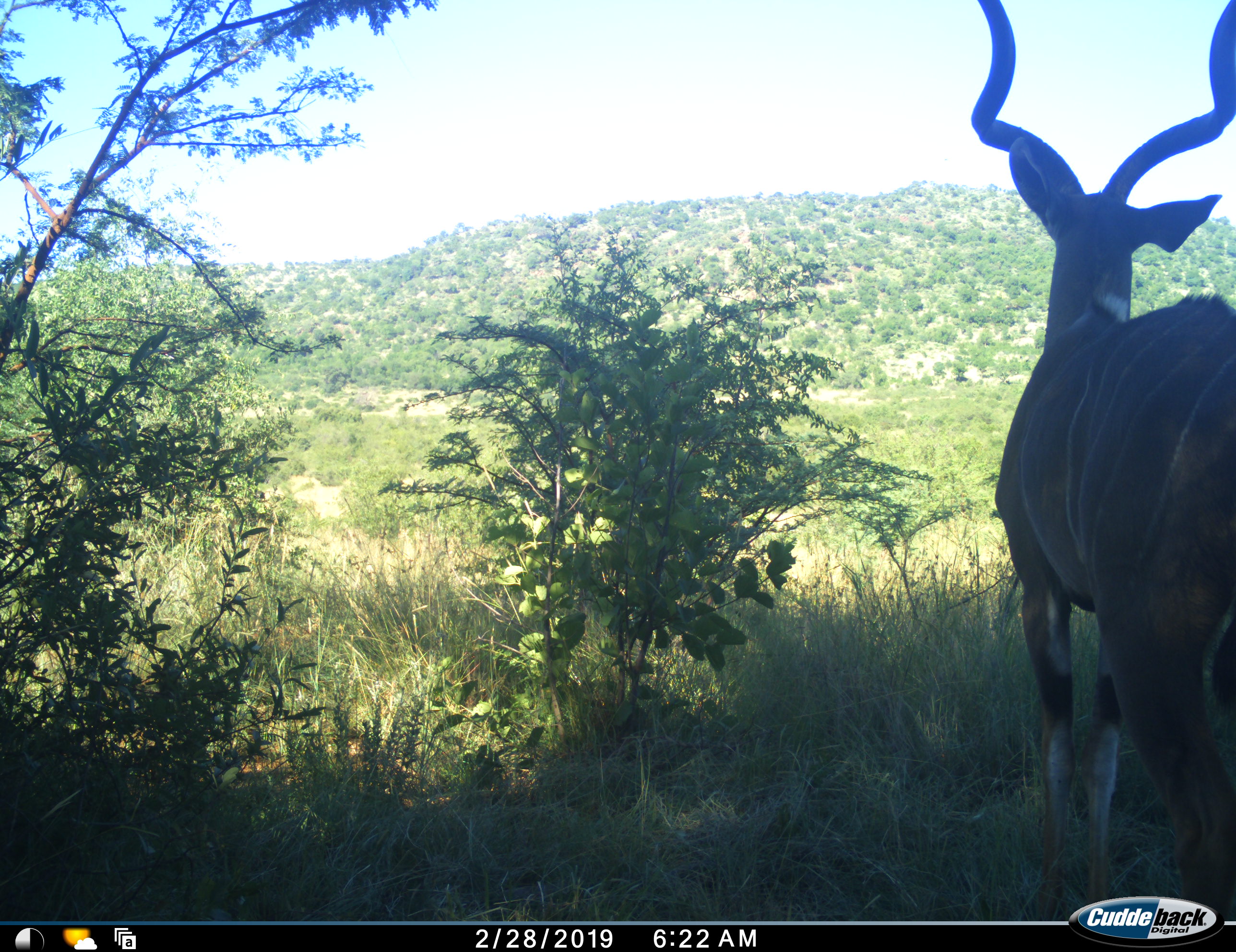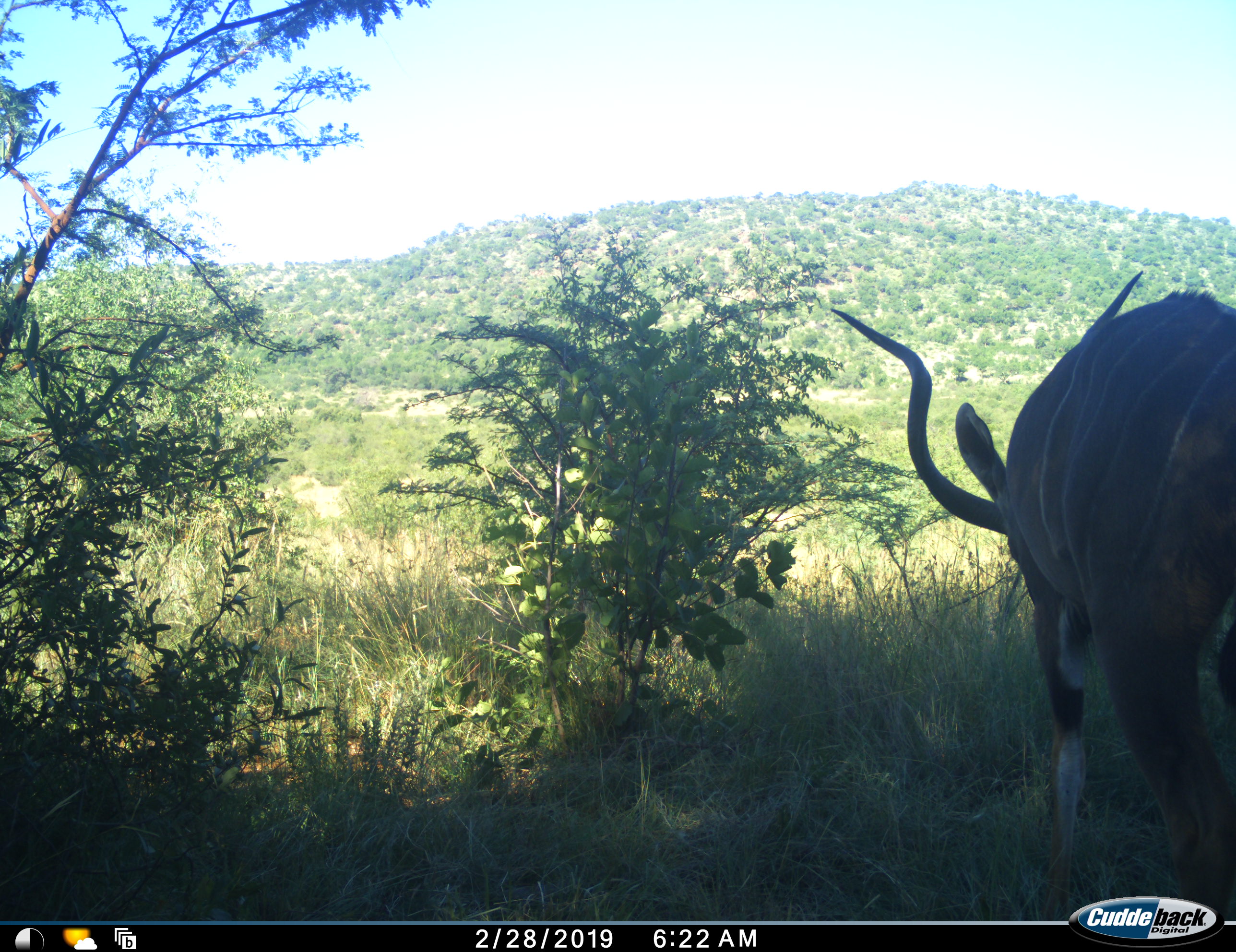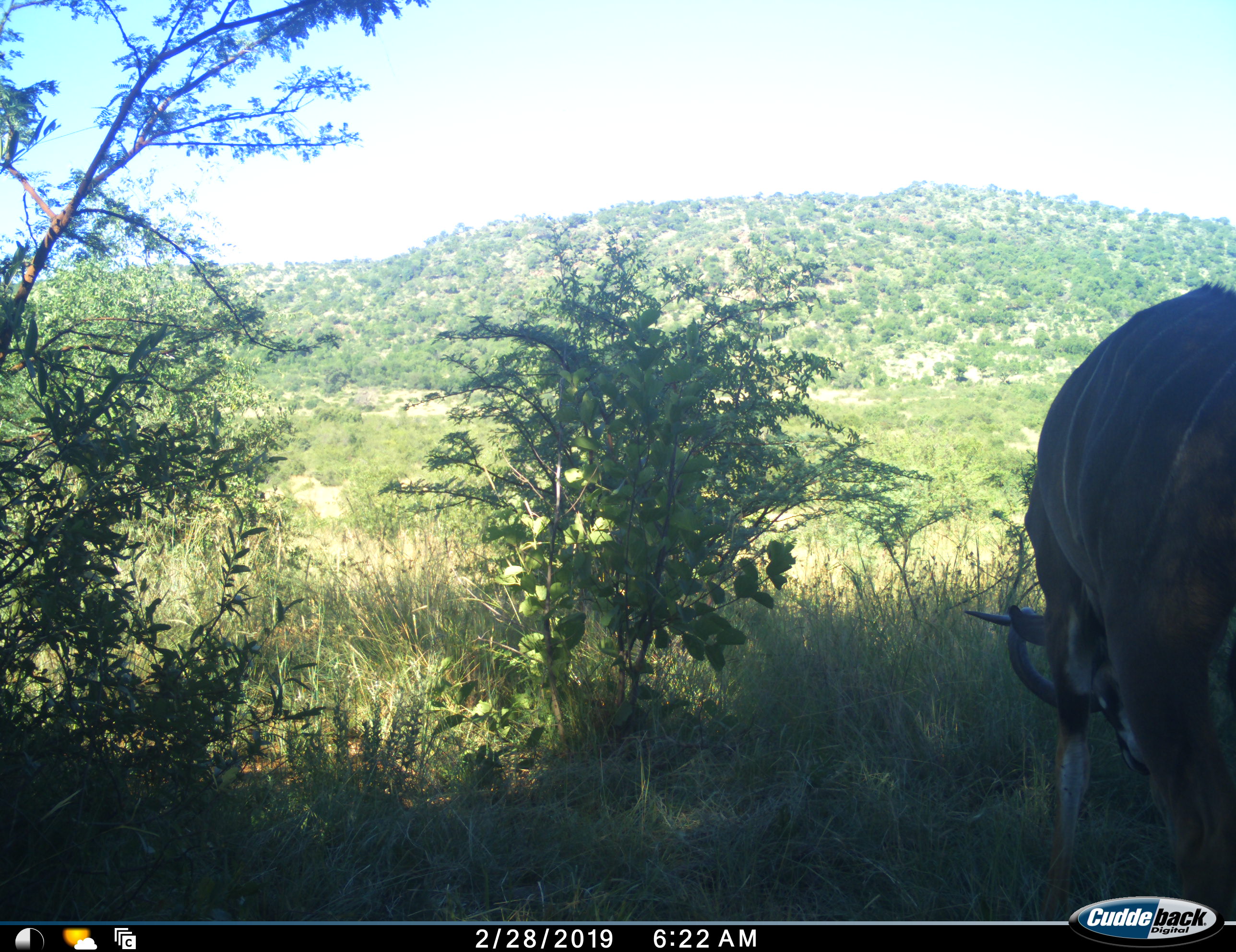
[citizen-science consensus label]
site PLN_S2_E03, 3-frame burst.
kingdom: Animalia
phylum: Chordata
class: Mammalia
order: Artiodactyla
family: Bovidae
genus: Tragelaphus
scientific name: Tragelaphus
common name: kudu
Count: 1.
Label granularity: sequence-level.